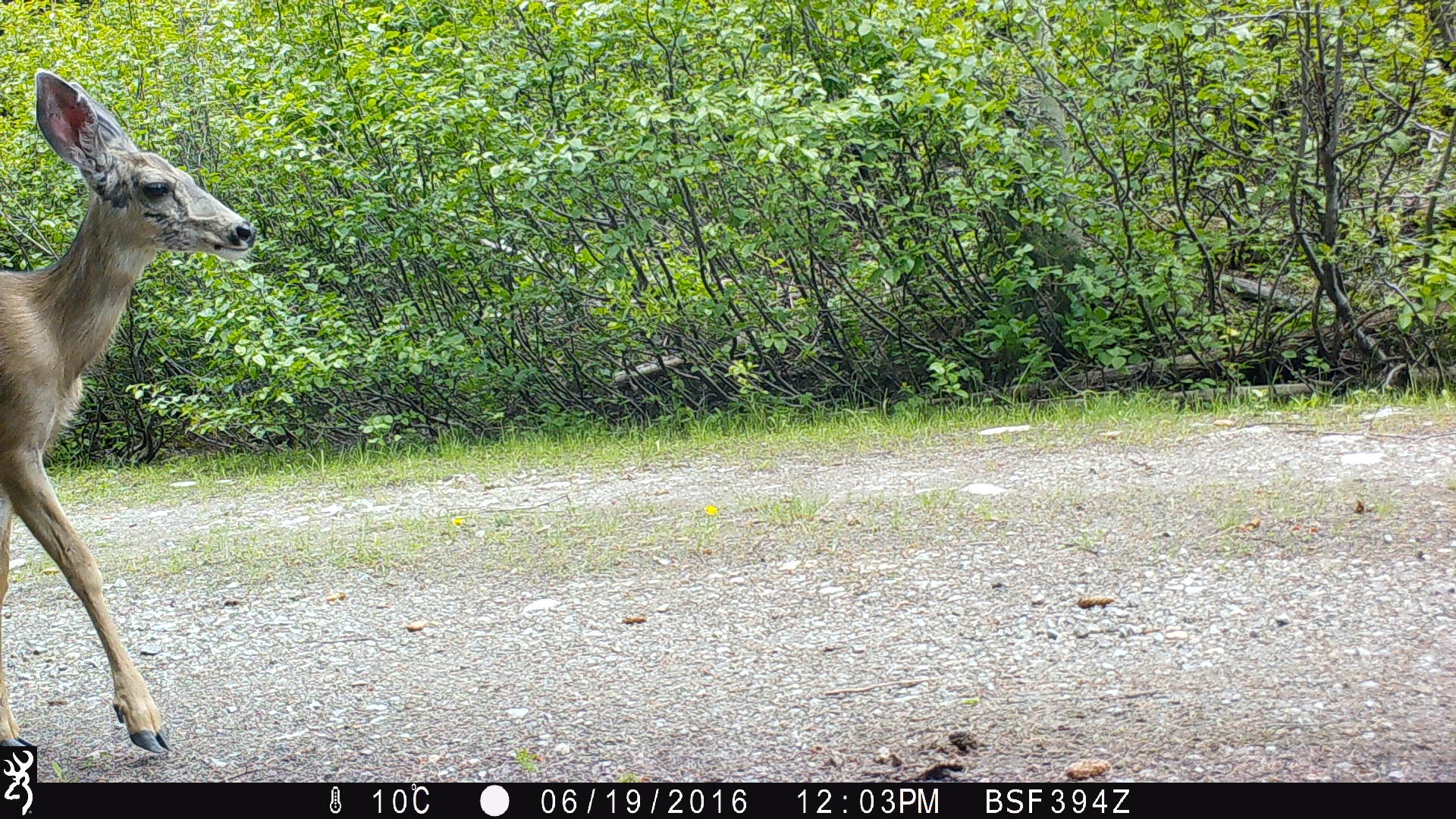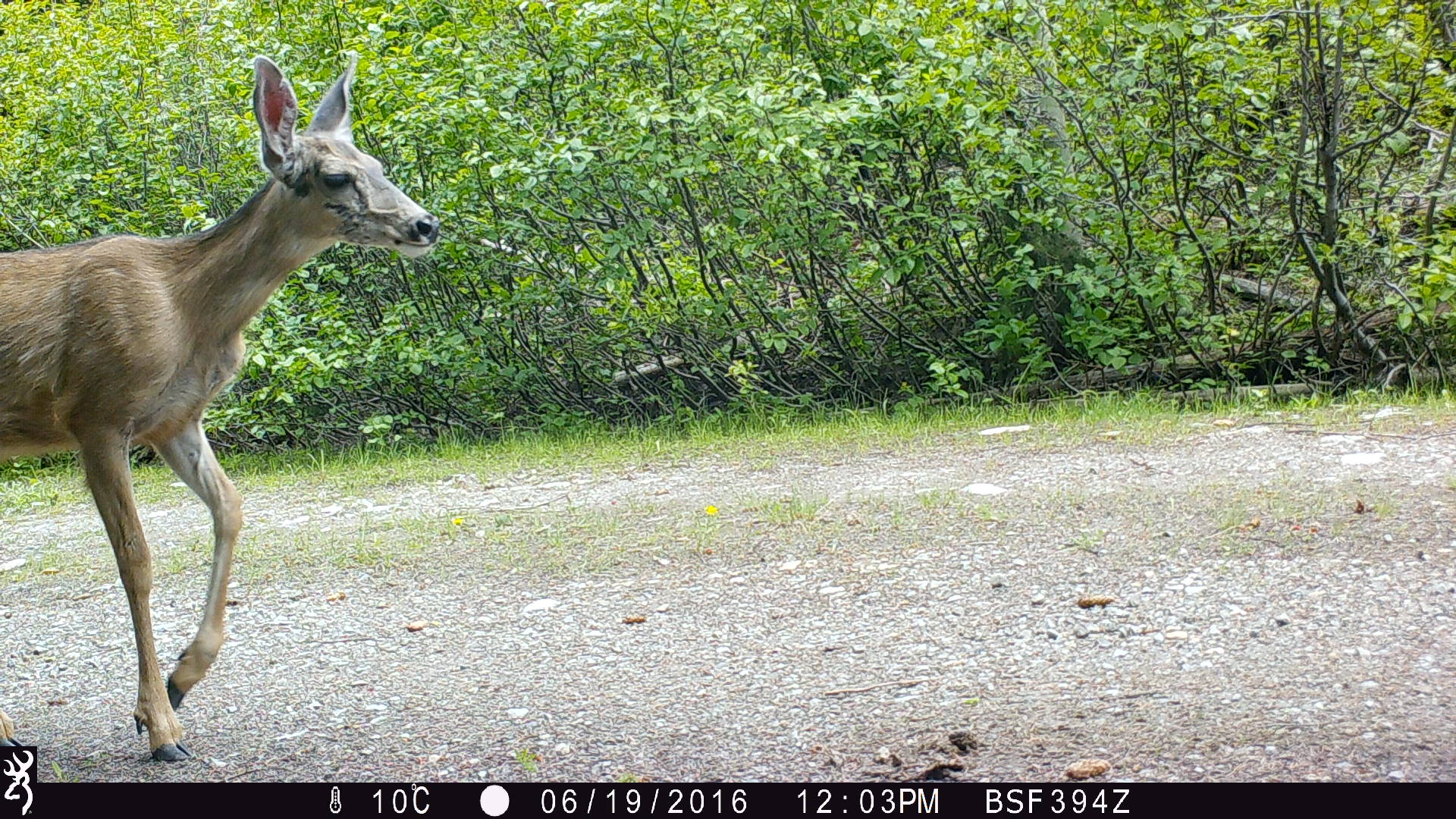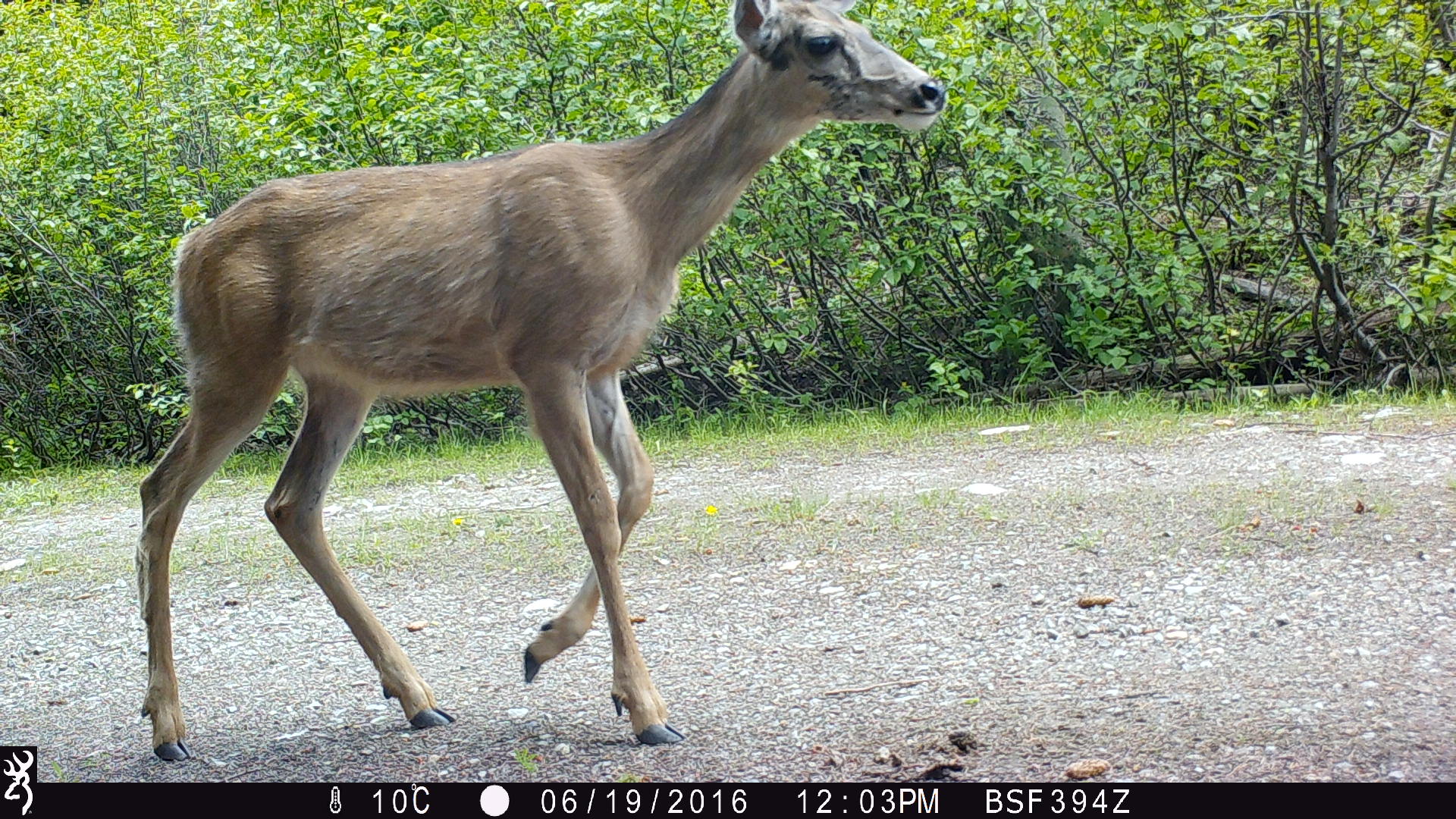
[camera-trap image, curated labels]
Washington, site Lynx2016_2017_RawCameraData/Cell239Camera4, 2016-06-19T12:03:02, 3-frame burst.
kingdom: Animalia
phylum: Chordata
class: Mammalia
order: Artiodactyla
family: Cervidae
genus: Odocoileus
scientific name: Odocoileus hemionus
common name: mule deer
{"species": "Odocoileus hemionus (mule deer)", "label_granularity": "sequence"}